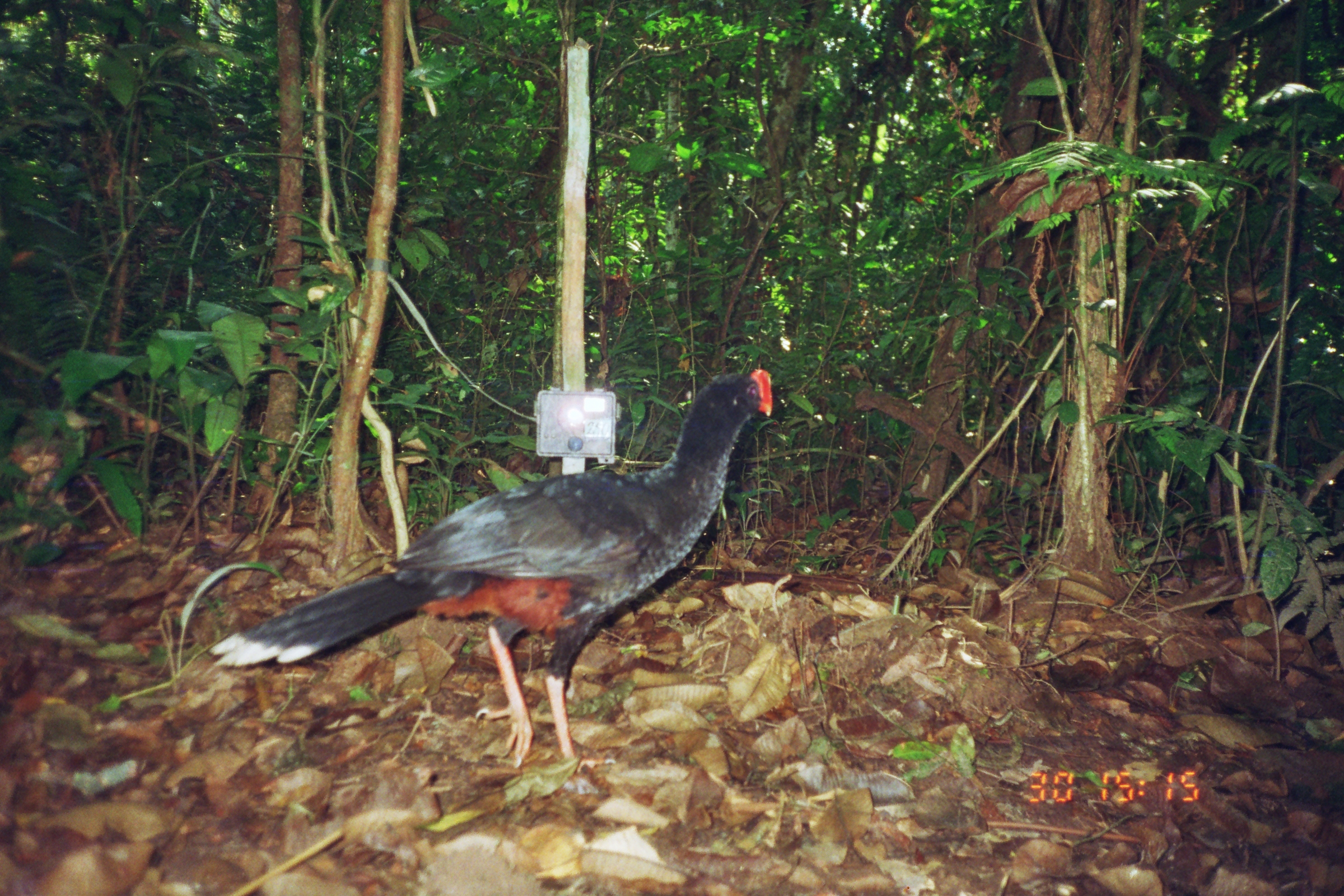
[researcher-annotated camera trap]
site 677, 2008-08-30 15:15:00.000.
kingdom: Animalia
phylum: Chordata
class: Aves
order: Galliformes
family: Cracidae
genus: Mitu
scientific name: Mitu tuberosum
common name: razor-billed curassow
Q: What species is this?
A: Mitu tuberosum (razor-billed curassow).